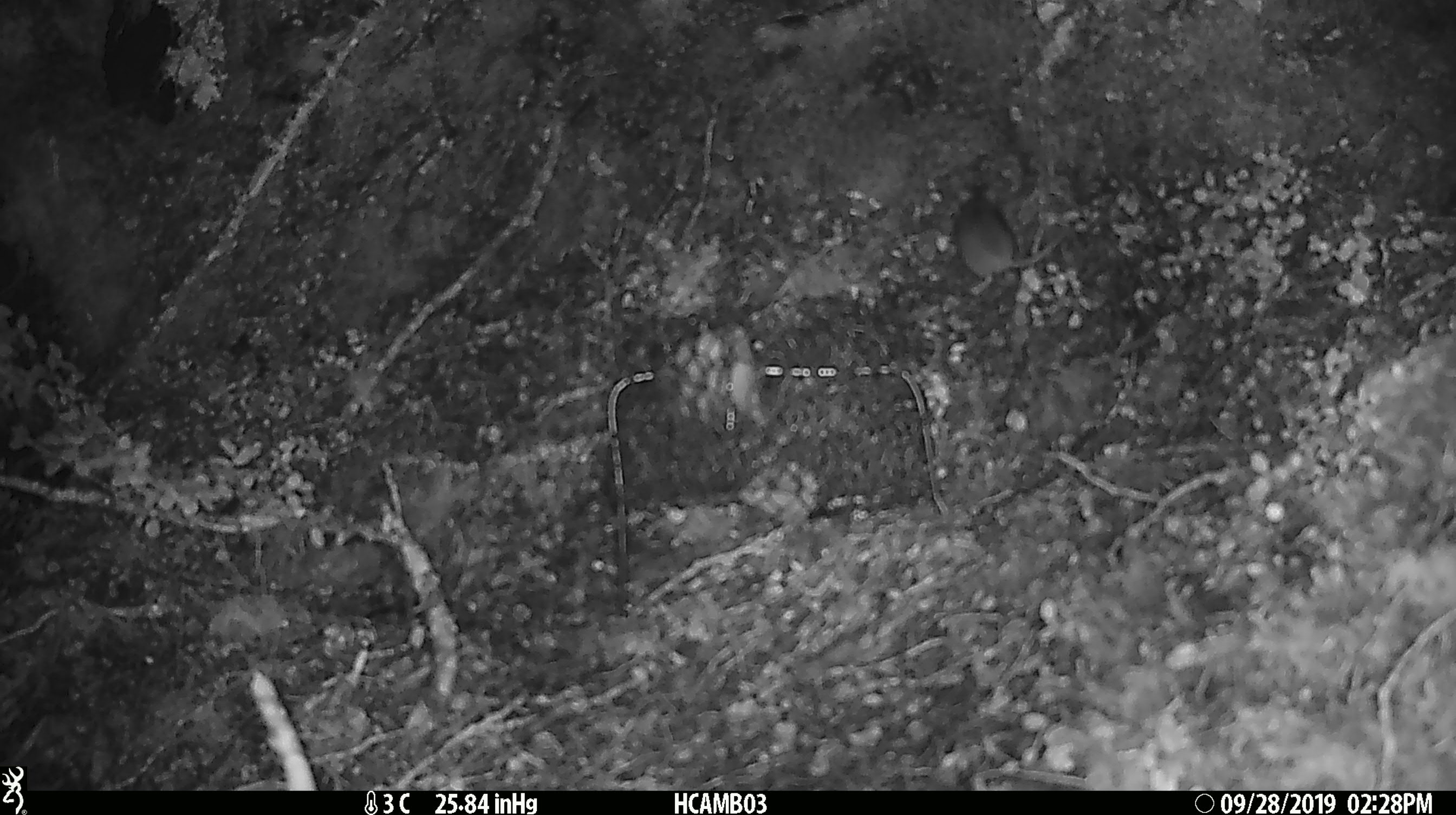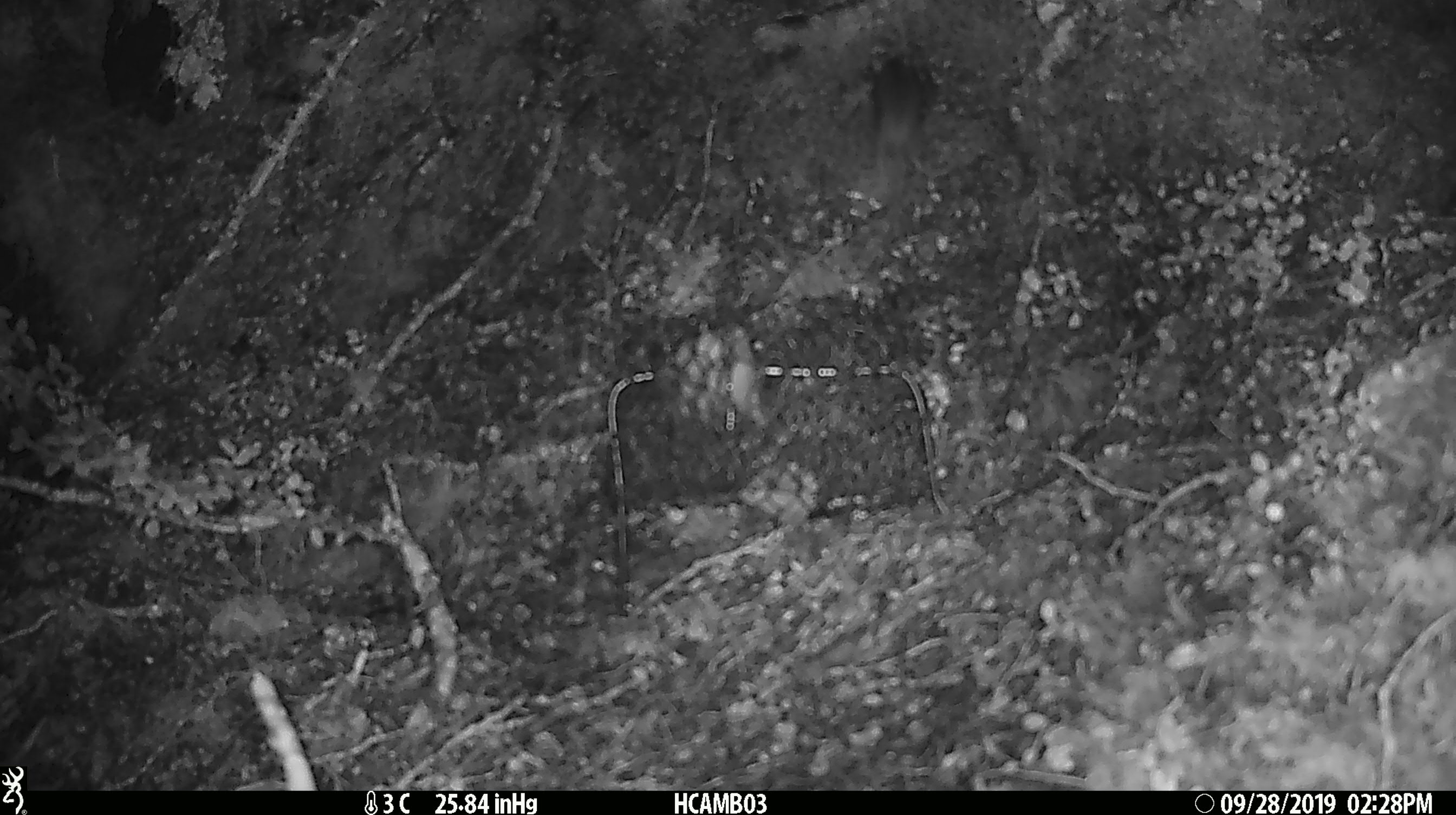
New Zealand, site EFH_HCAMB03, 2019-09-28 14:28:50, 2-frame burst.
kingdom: Animalia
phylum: Chordata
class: Mammalia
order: Rodentia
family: Muridae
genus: Mus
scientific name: Mus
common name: mouse